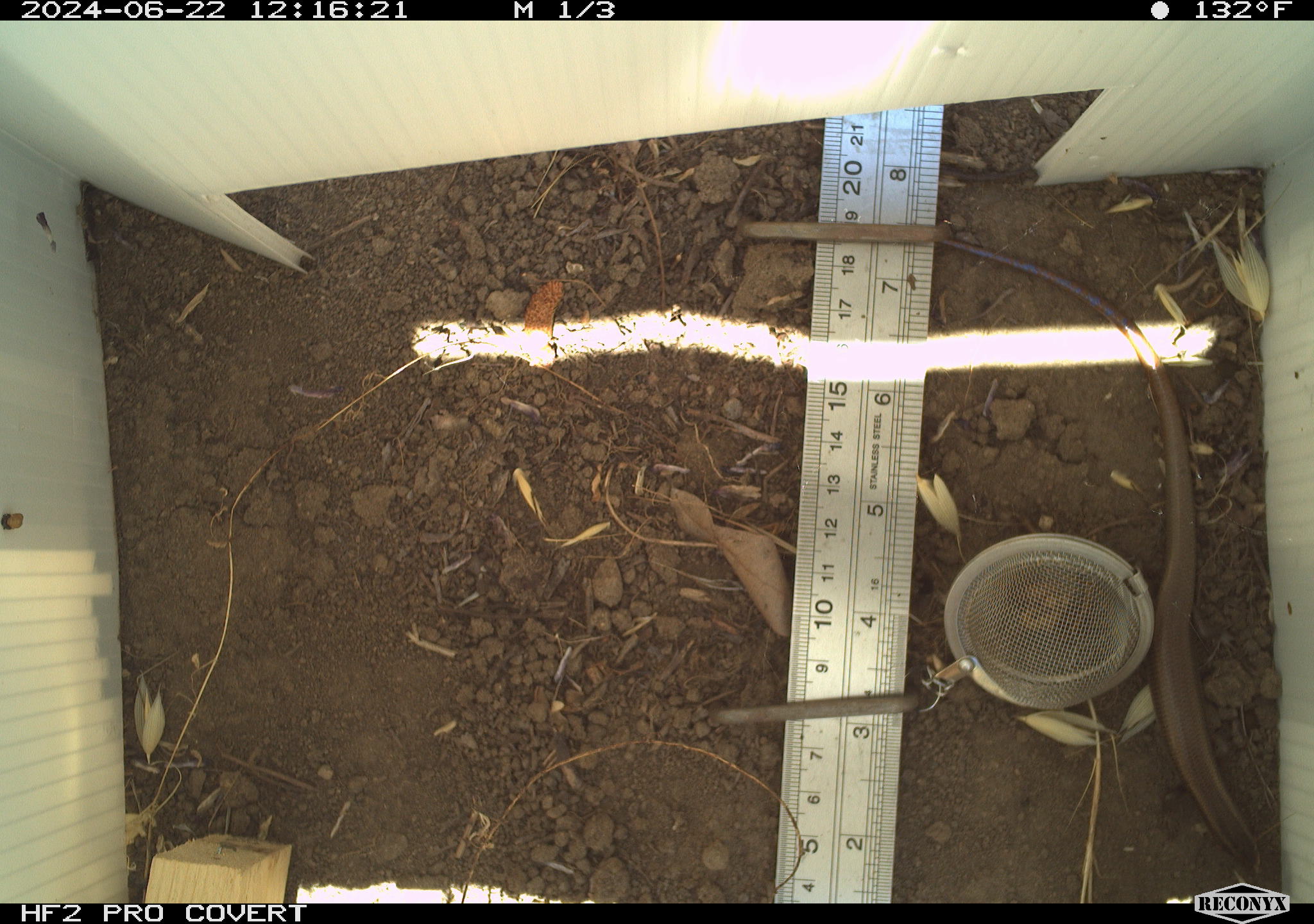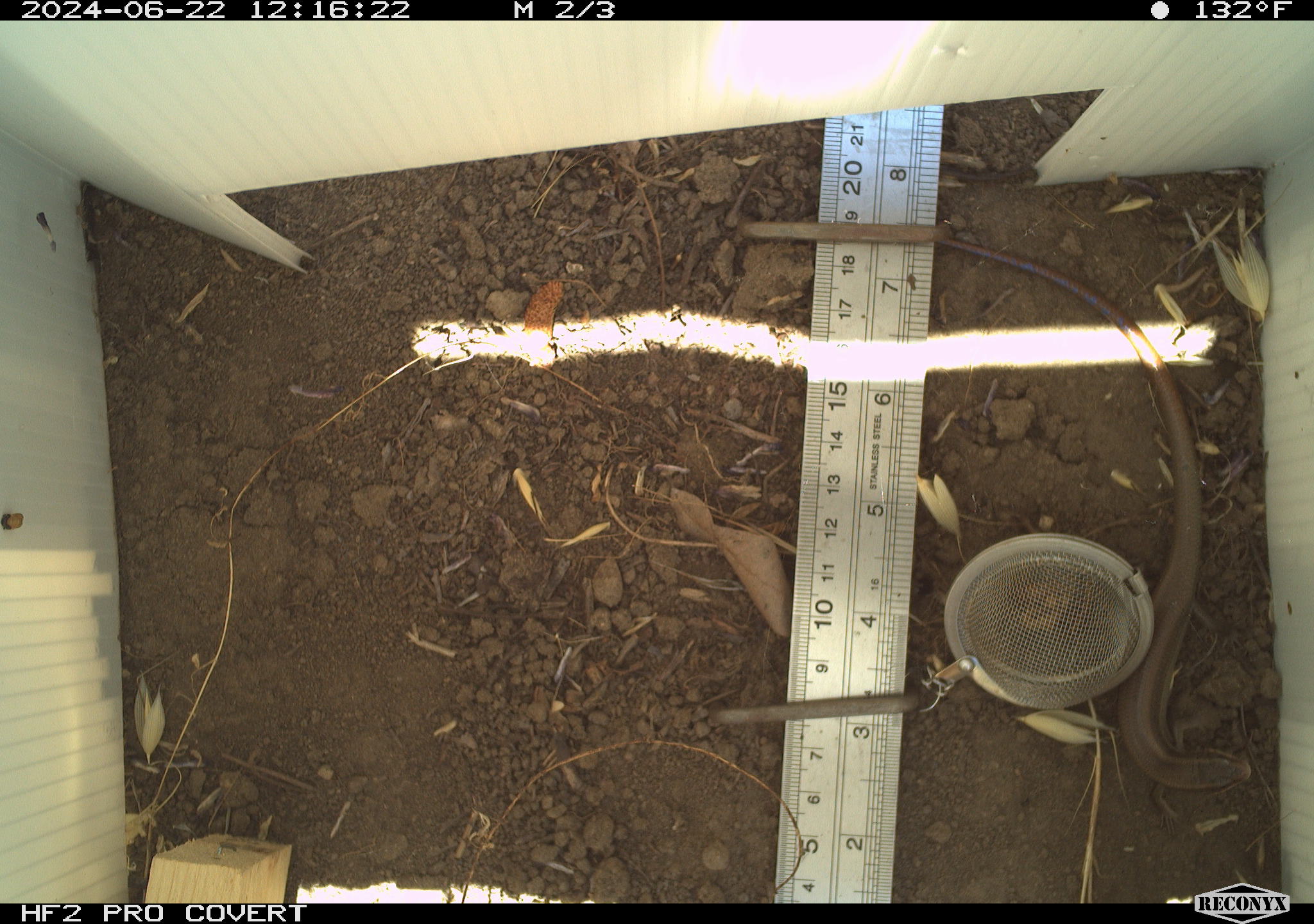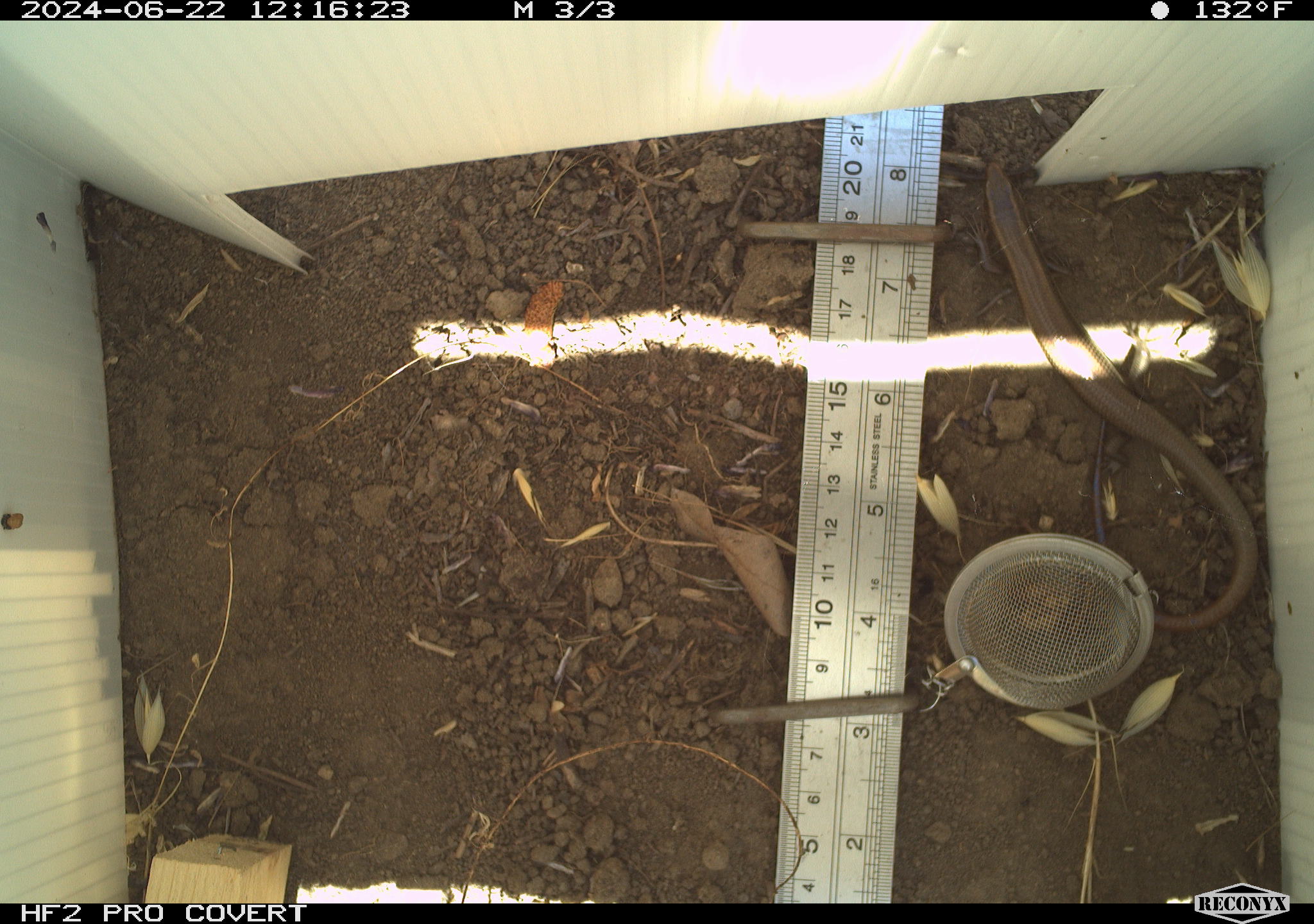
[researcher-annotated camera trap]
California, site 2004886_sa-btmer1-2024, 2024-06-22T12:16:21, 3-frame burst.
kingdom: Animalia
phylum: Chordata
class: Reptilia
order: Squamata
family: Scincidae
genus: Plestiodon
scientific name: Plestiodon gilberti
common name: gilbert's skink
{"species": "gilbert's skink (Plestiodon gilberti)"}